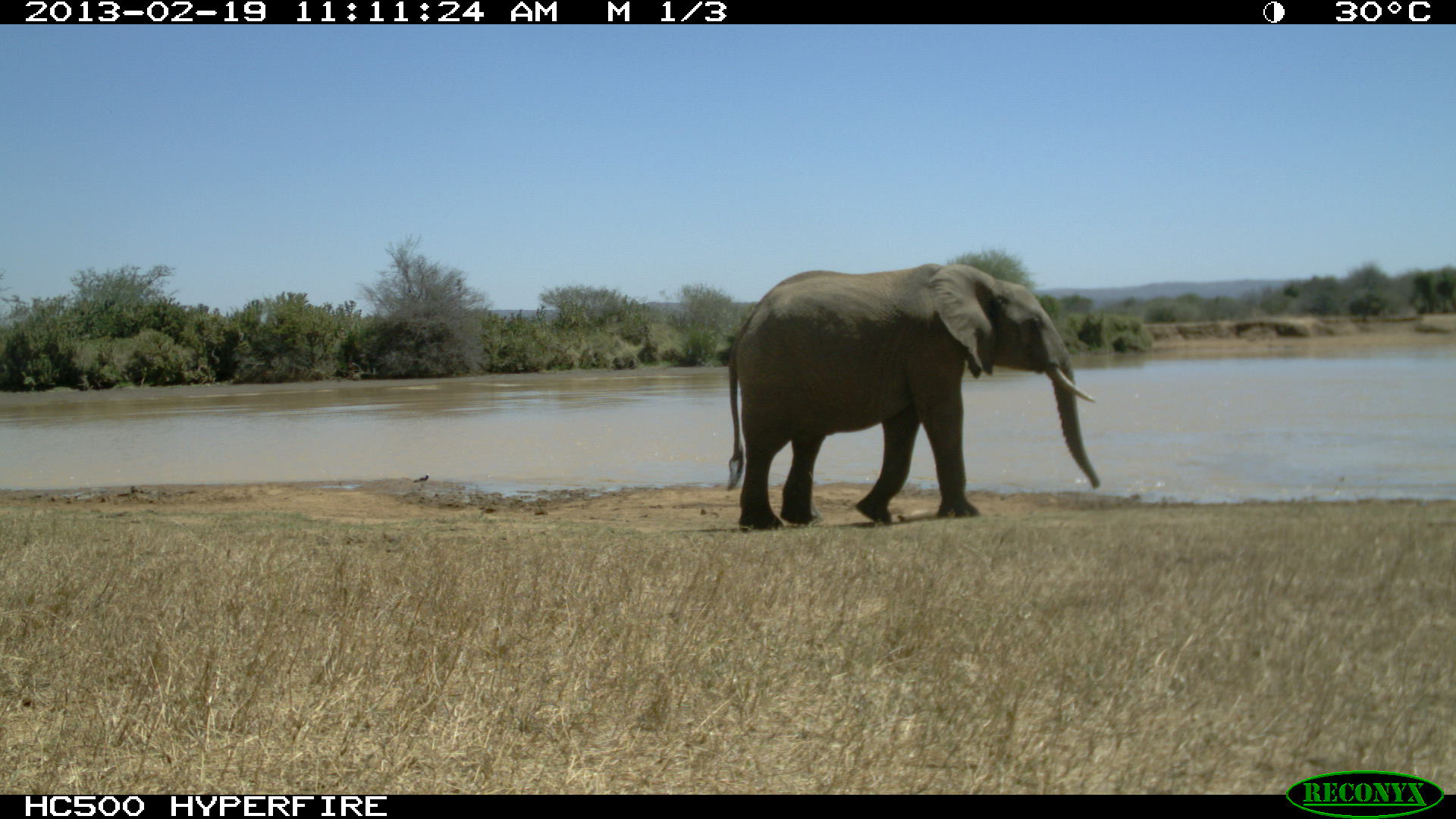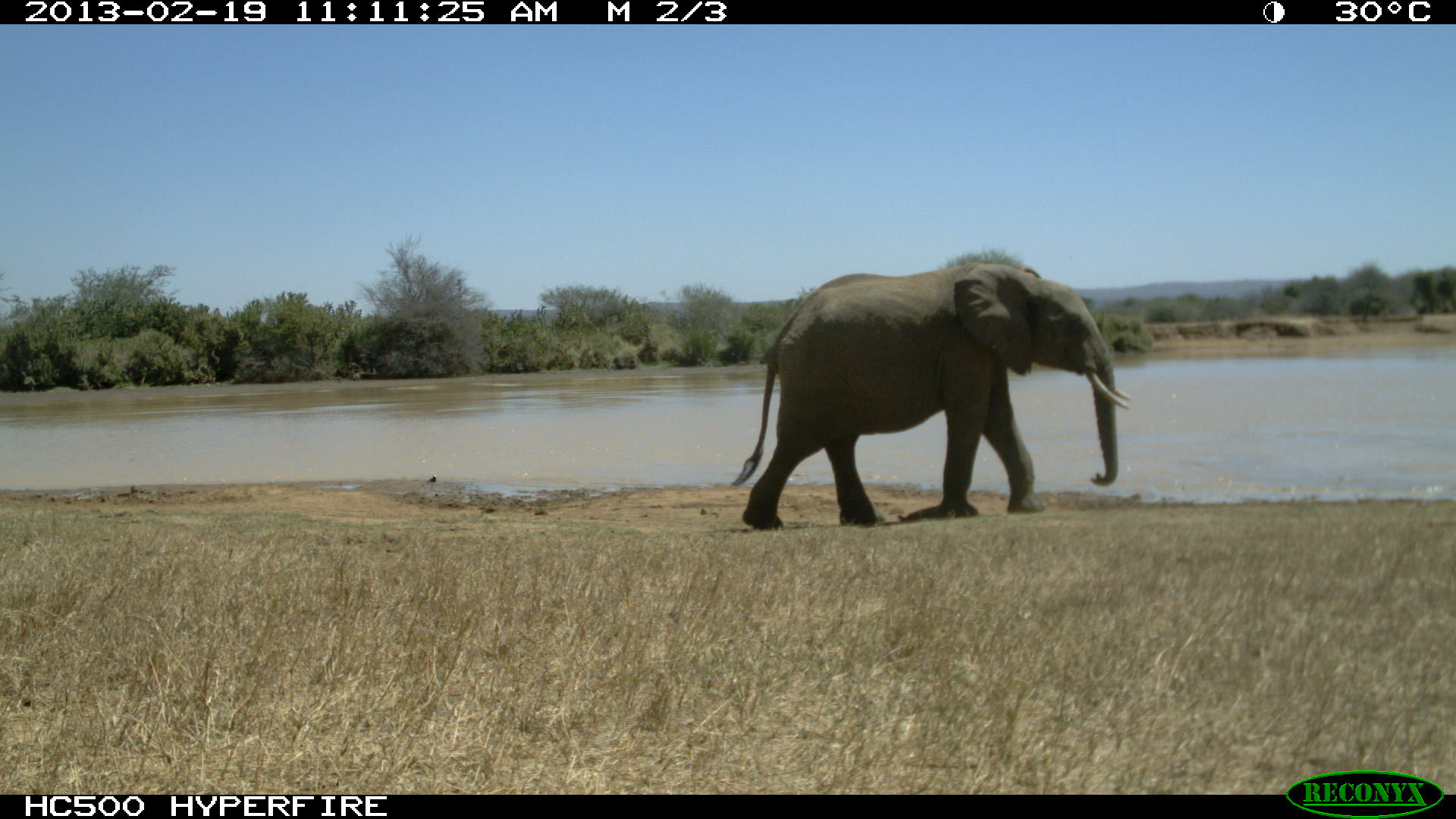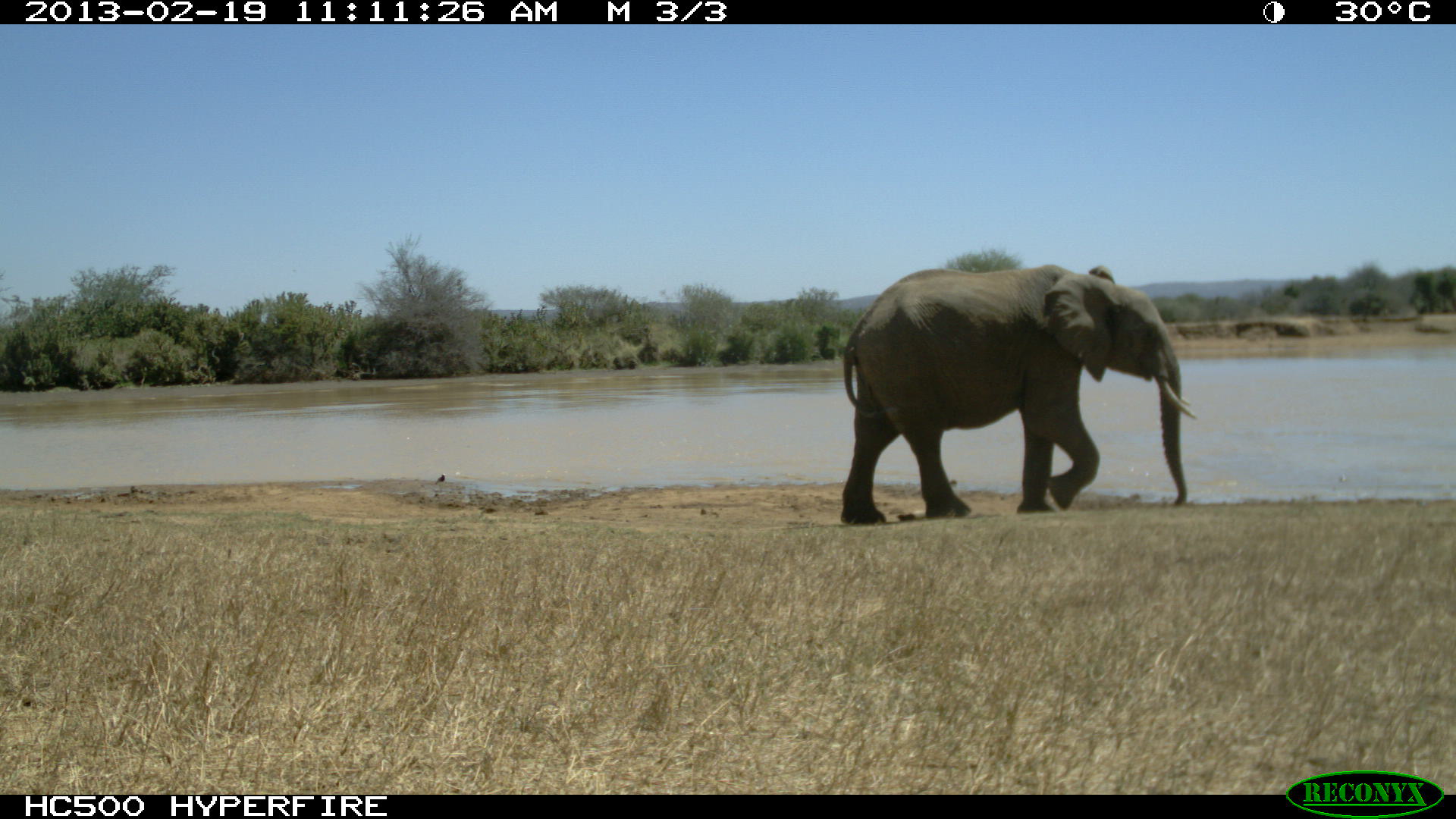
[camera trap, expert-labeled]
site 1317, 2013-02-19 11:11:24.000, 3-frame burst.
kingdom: Animalia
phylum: Chordata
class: Mammalia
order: Proboscidea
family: Elephantidae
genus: Loxodonta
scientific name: Loxodonta africana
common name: african bush elephant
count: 1